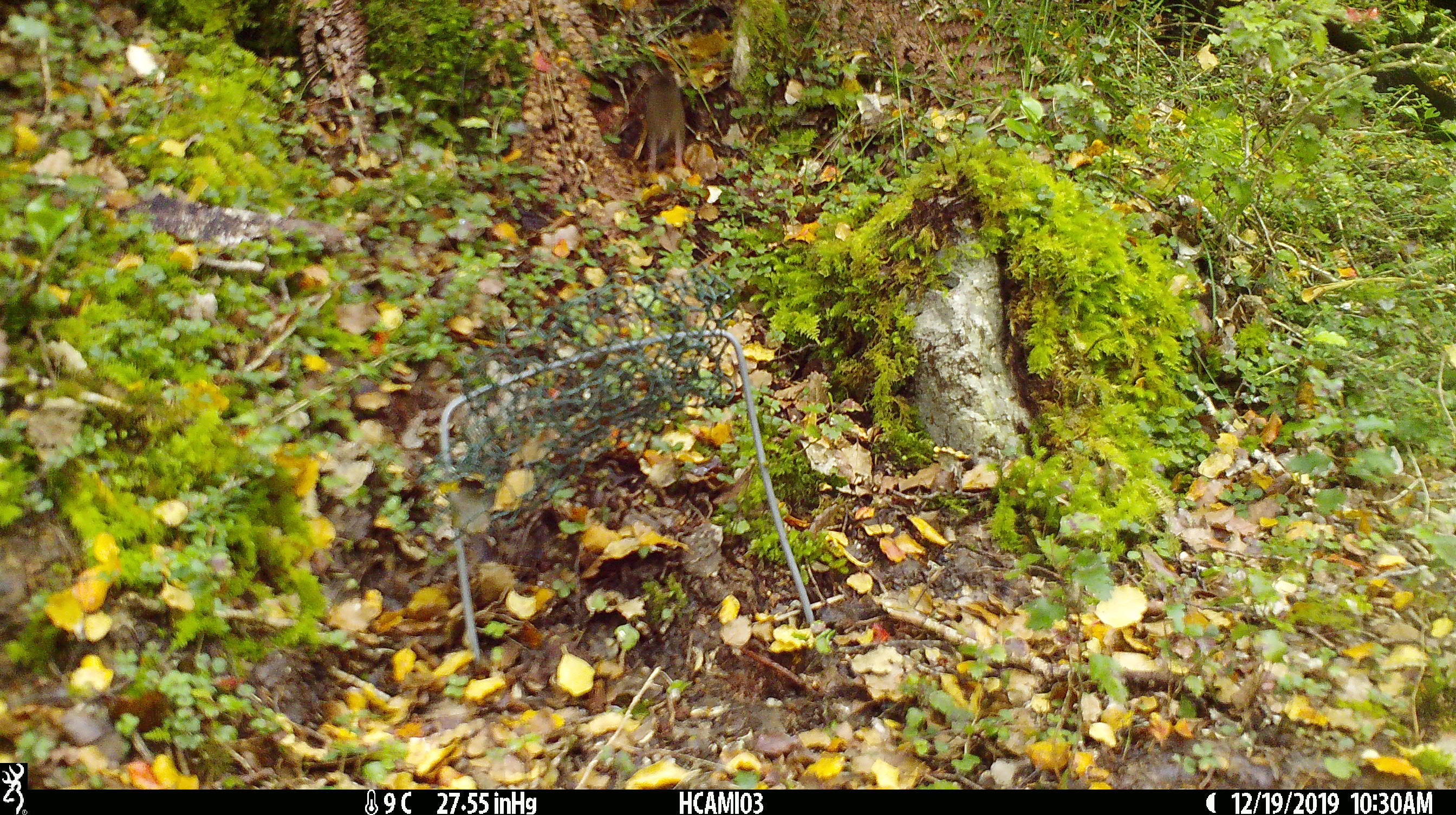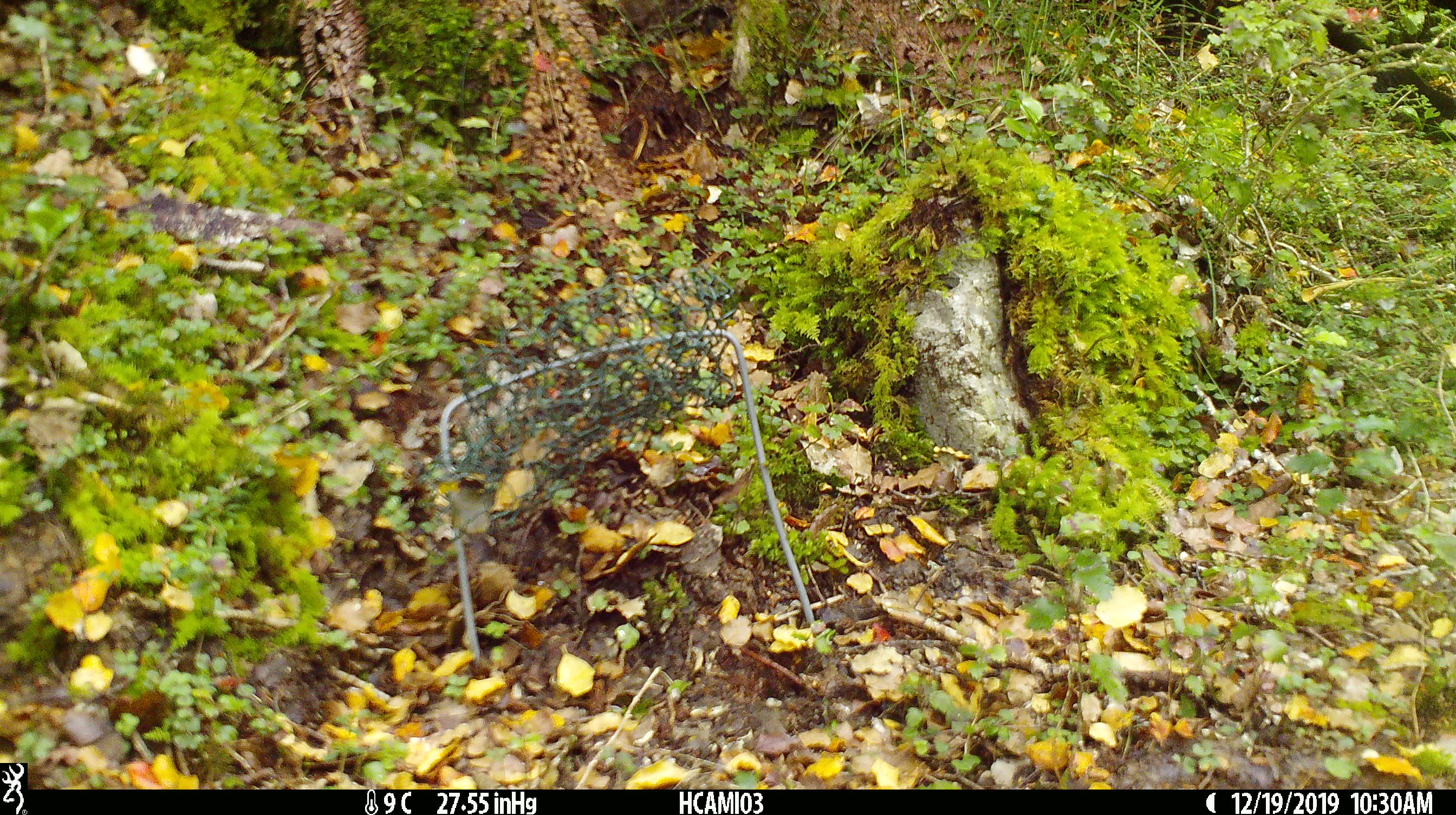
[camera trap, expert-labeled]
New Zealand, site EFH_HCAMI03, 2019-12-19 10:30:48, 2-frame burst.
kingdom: Animalia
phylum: Chordata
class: Mammalia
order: Rodentia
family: Muridae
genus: Mus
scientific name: Mus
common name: mouse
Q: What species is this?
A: Mouse (Mus).